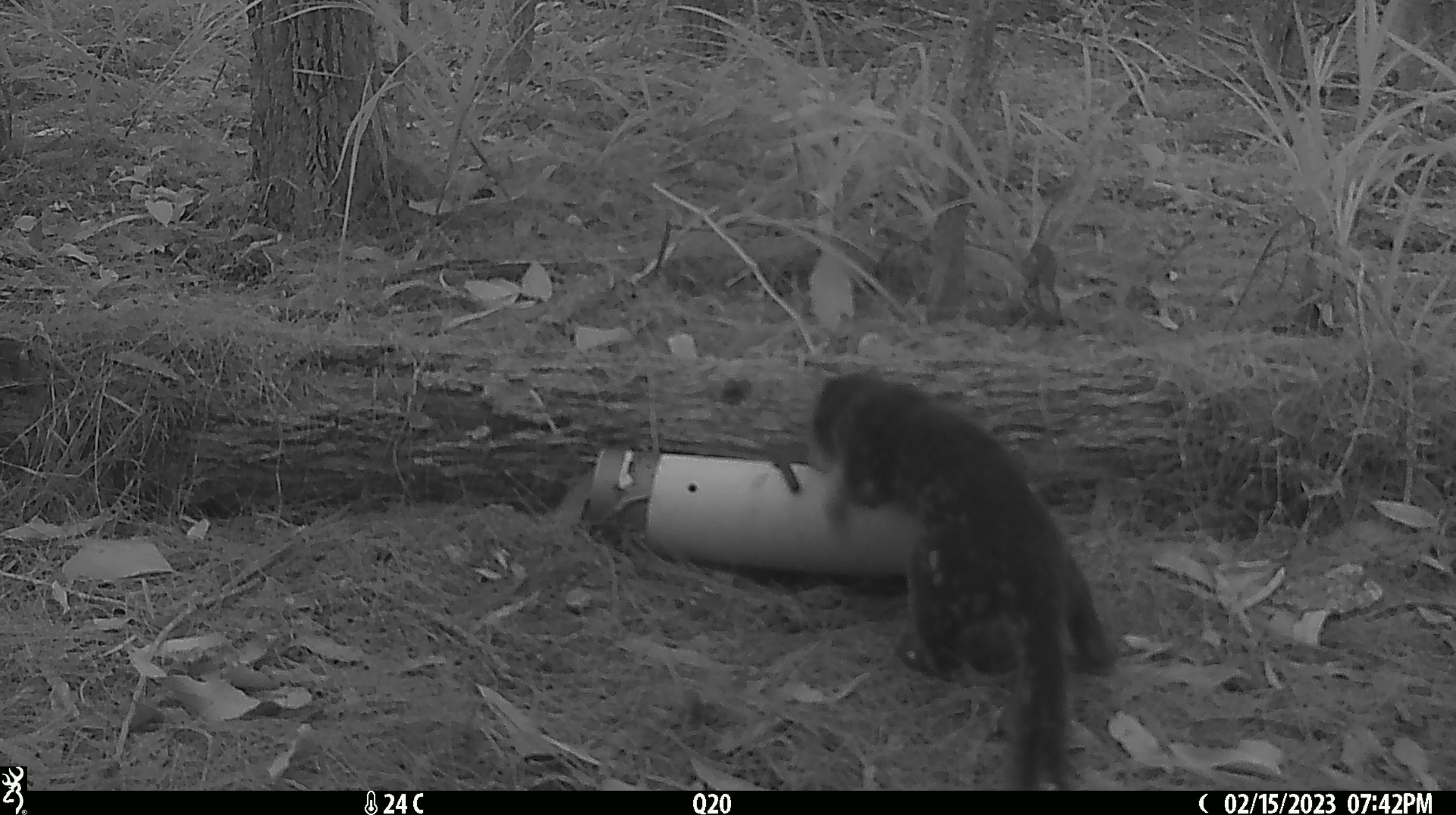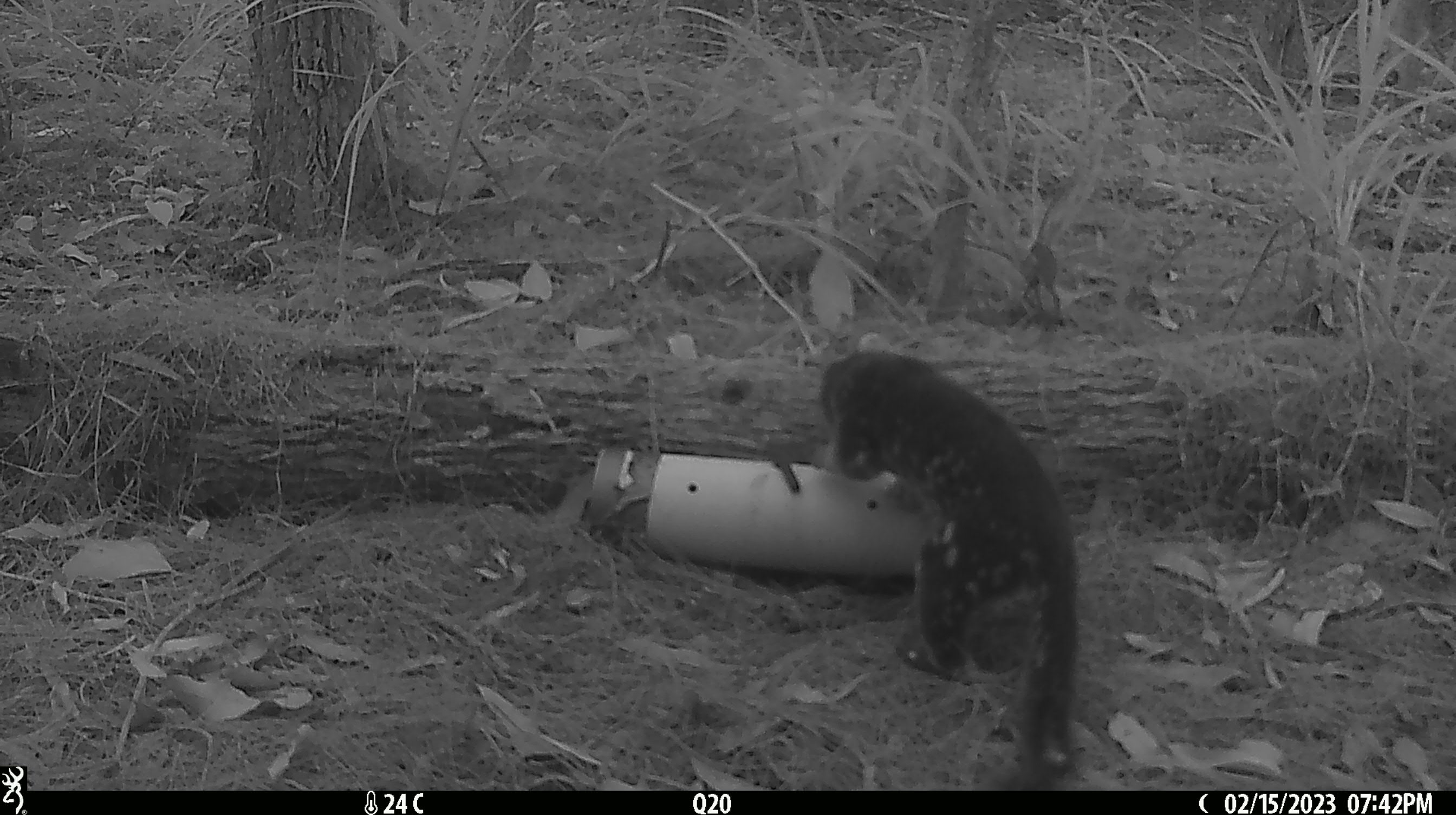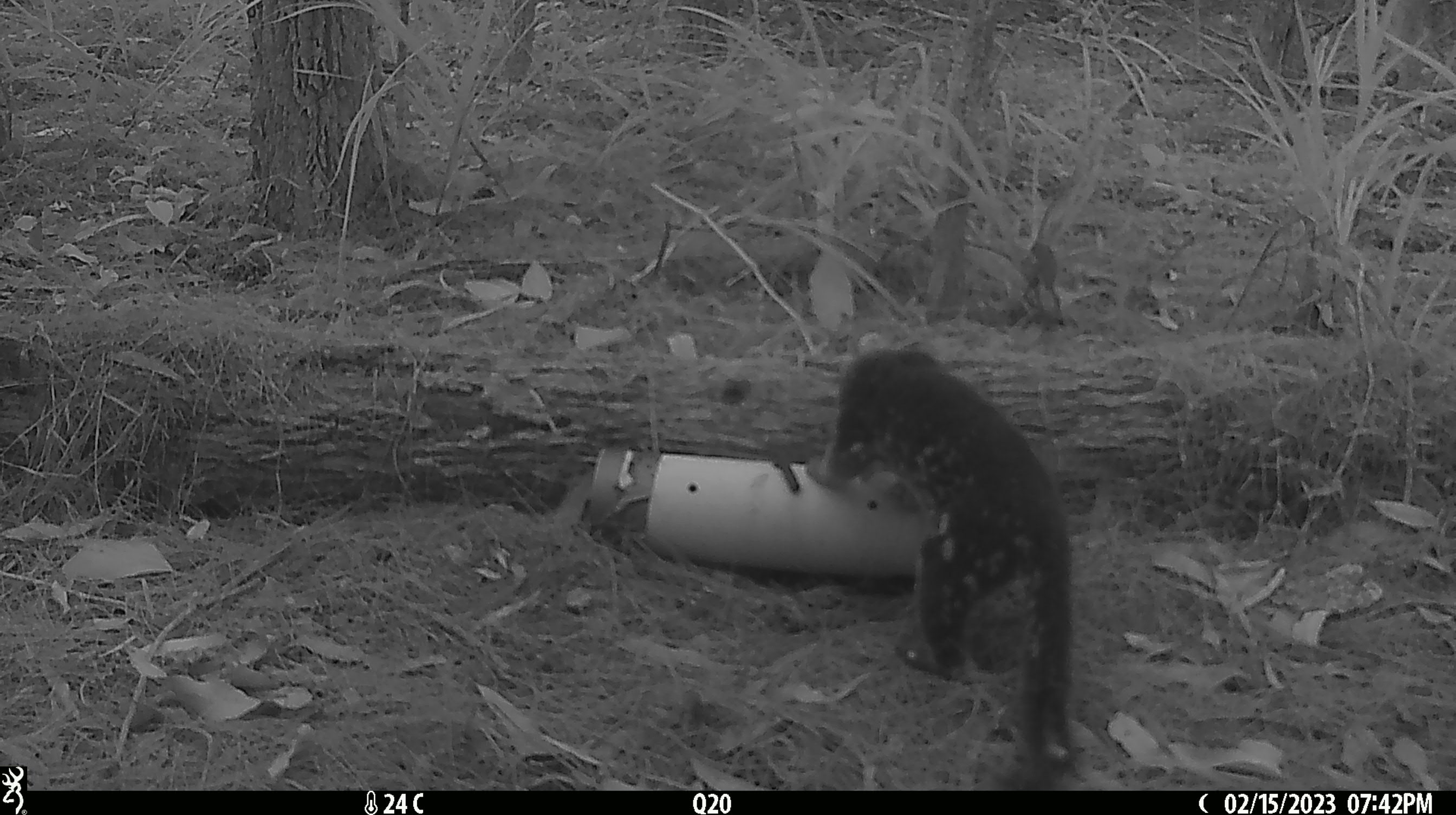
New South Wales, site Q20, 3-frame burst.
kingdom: Animalia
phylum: Chordata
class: Mammalia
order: Dasyuromorphia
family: Dasyuridae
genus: Dasyurus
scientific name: Dasyurus maculatus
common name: spotted-tailed quoll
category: quoll